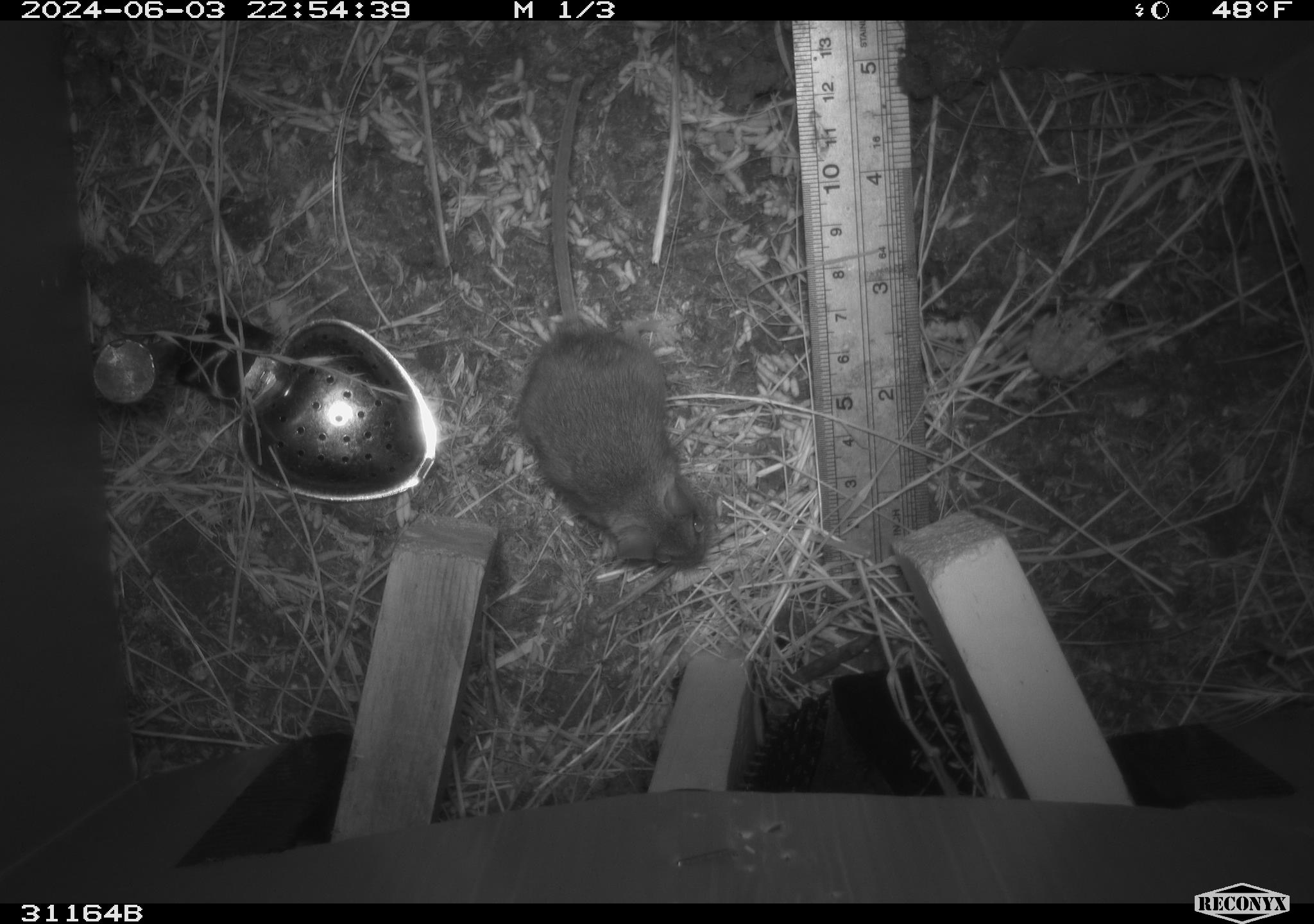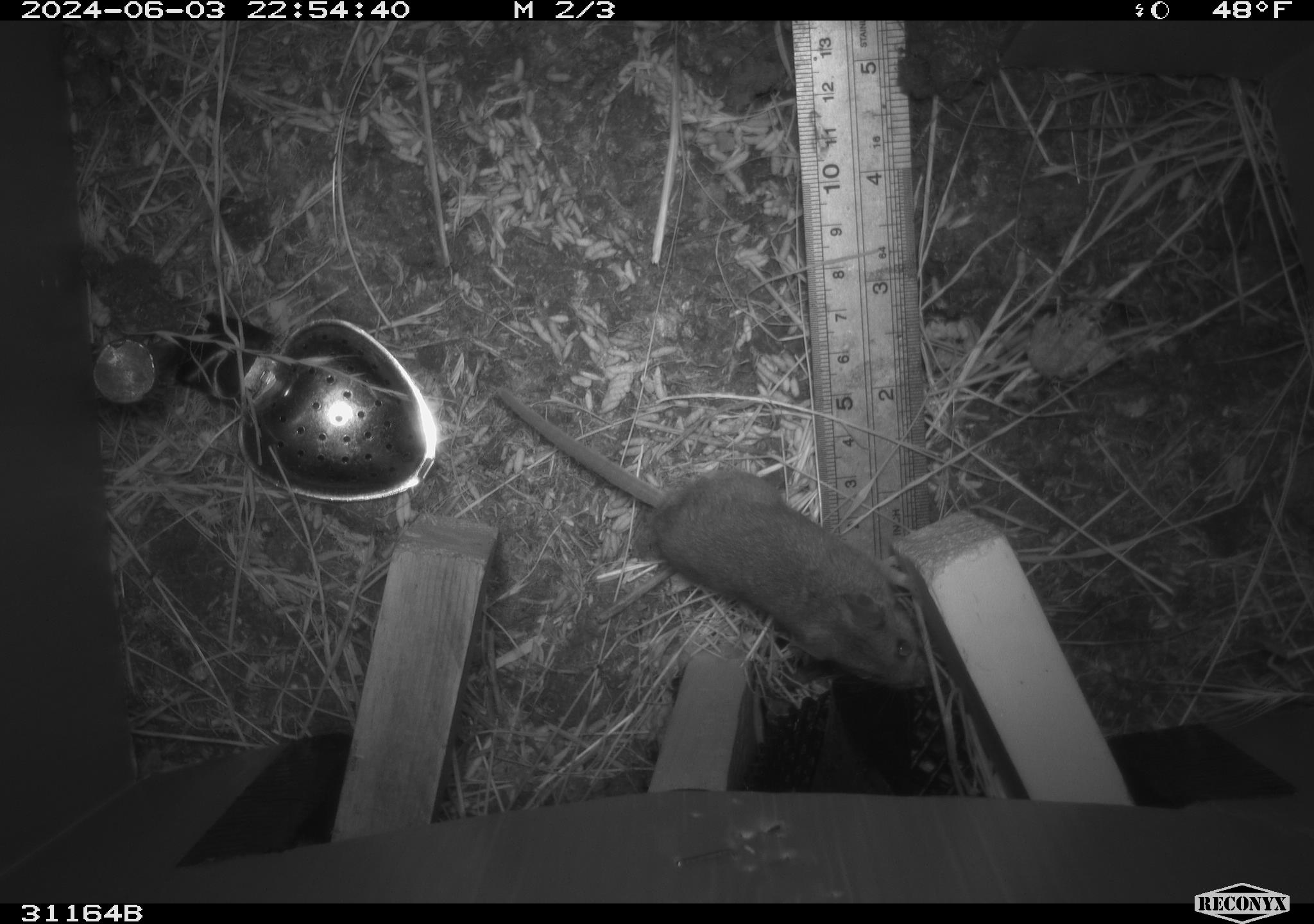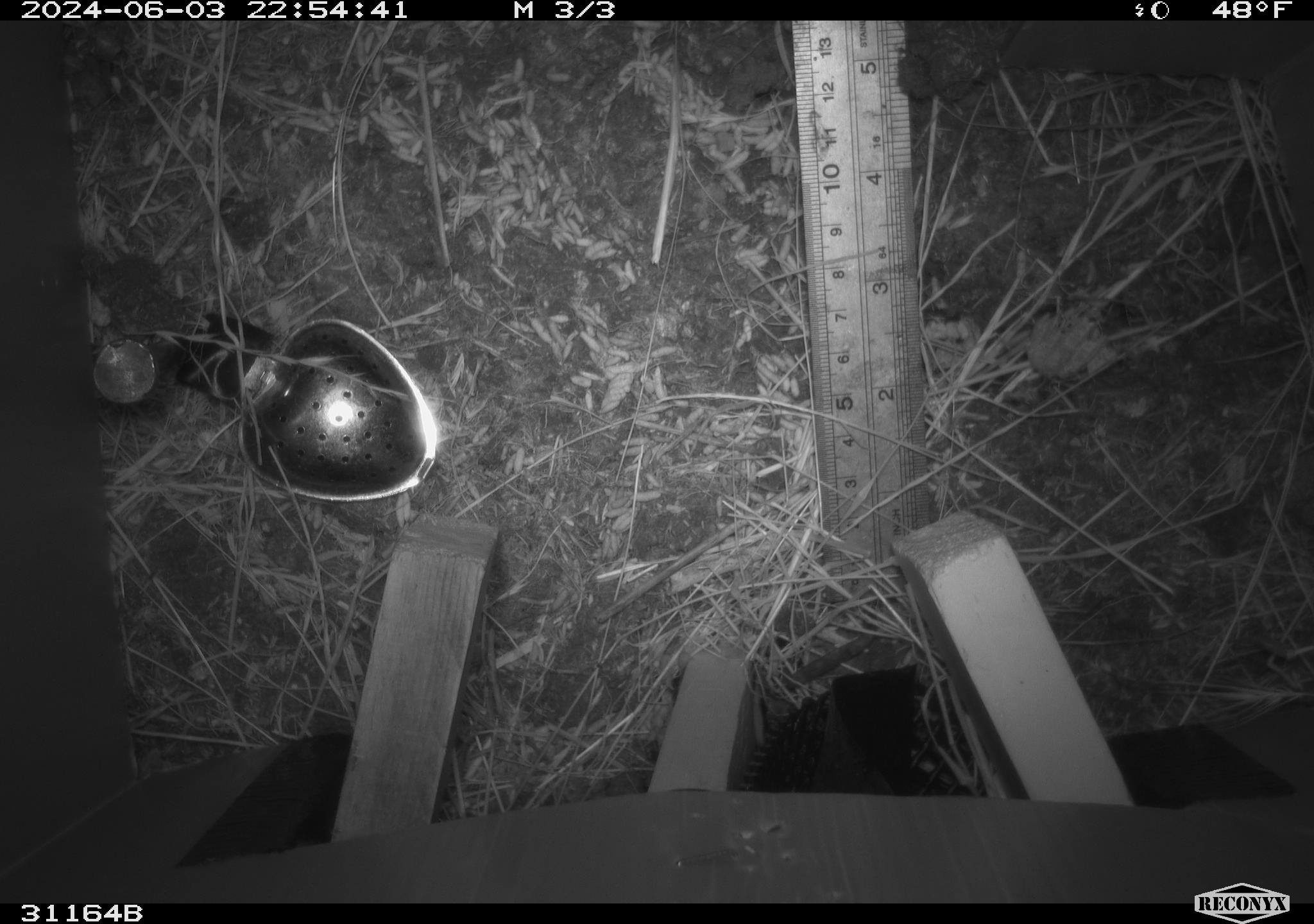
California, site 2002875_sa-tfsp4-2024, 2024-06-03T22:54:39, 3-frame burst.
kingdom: Animalia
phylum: Chordata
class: Mammalia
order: Rodentia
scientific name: Rodentia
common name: mouse species